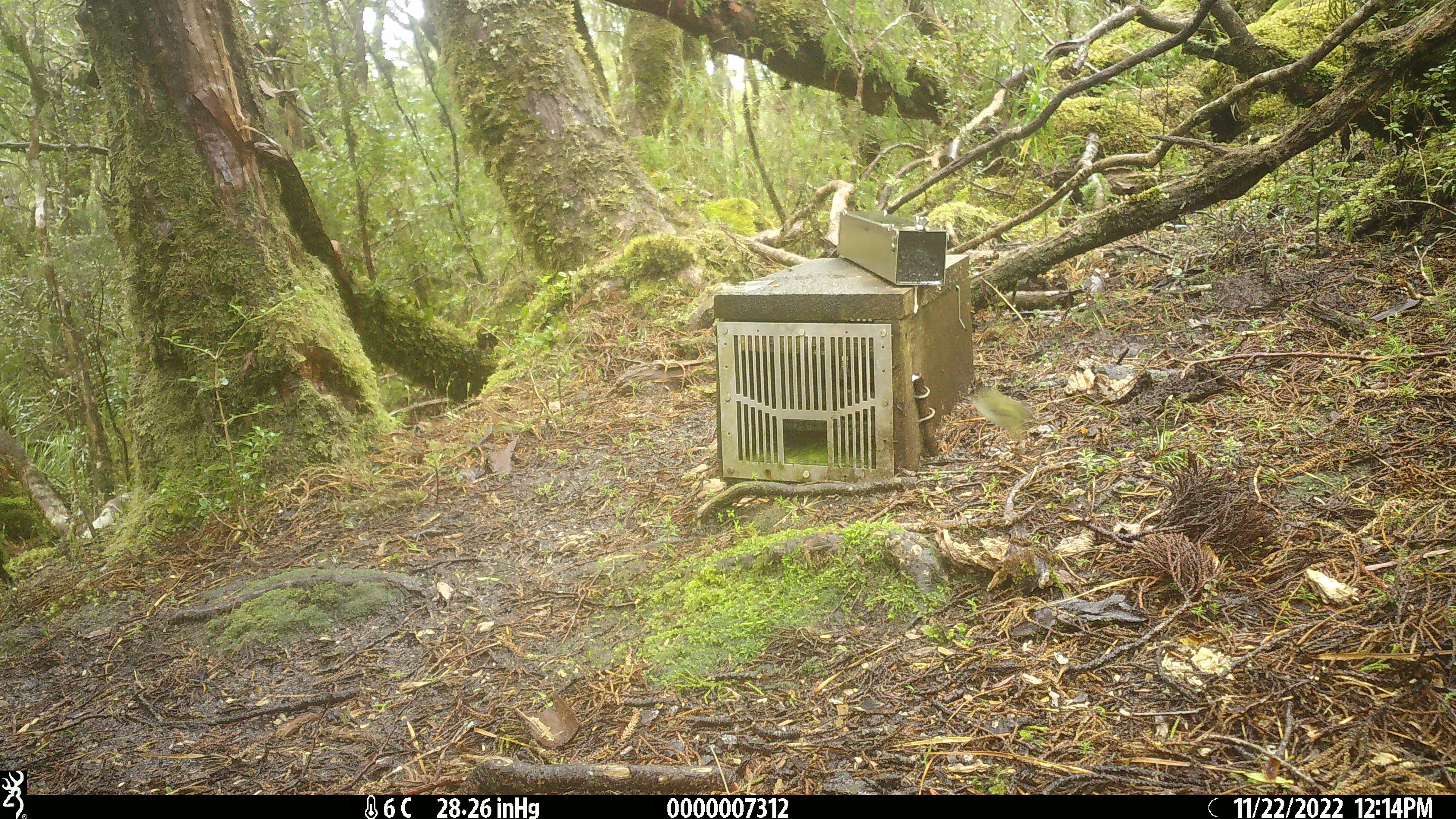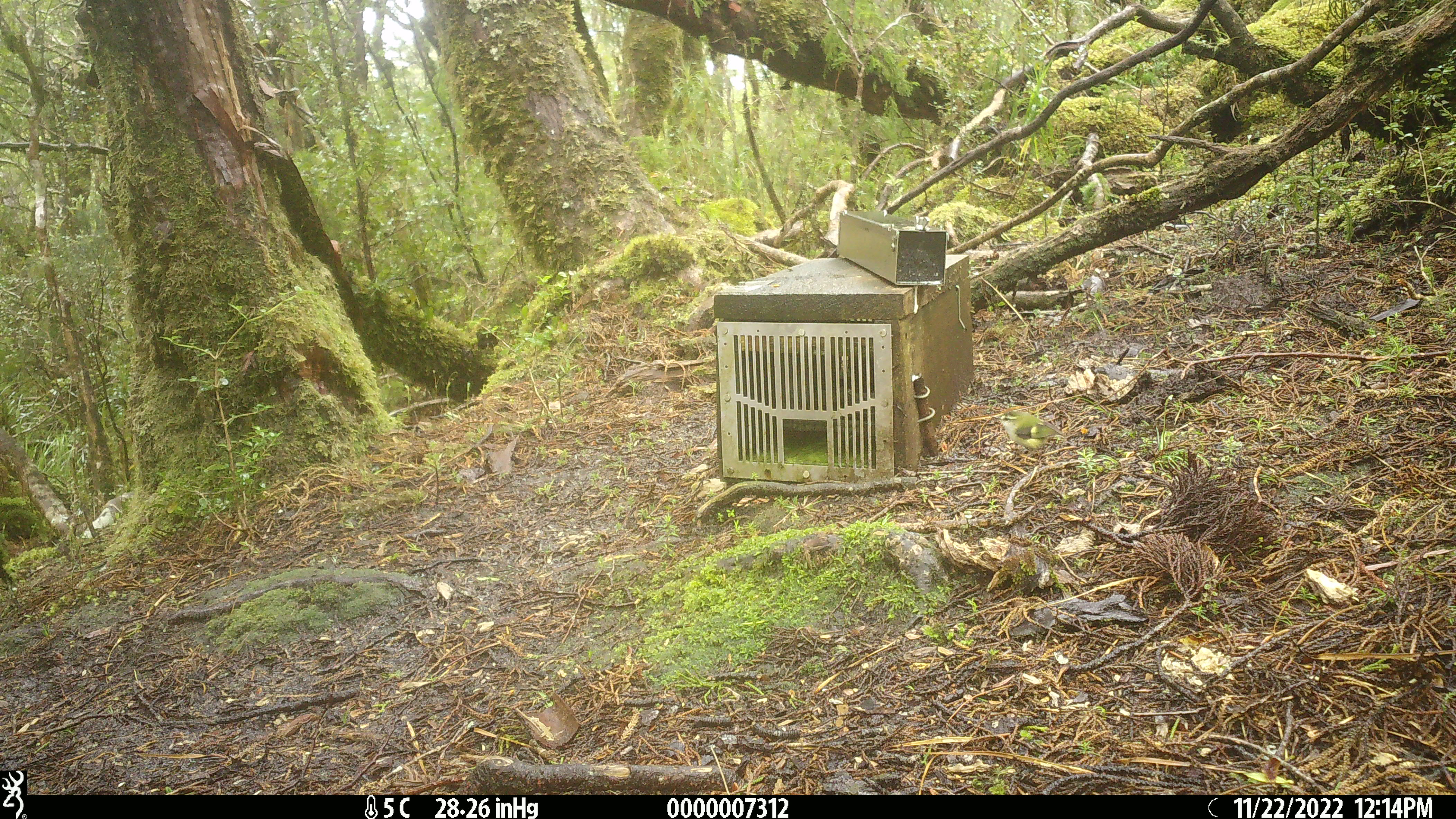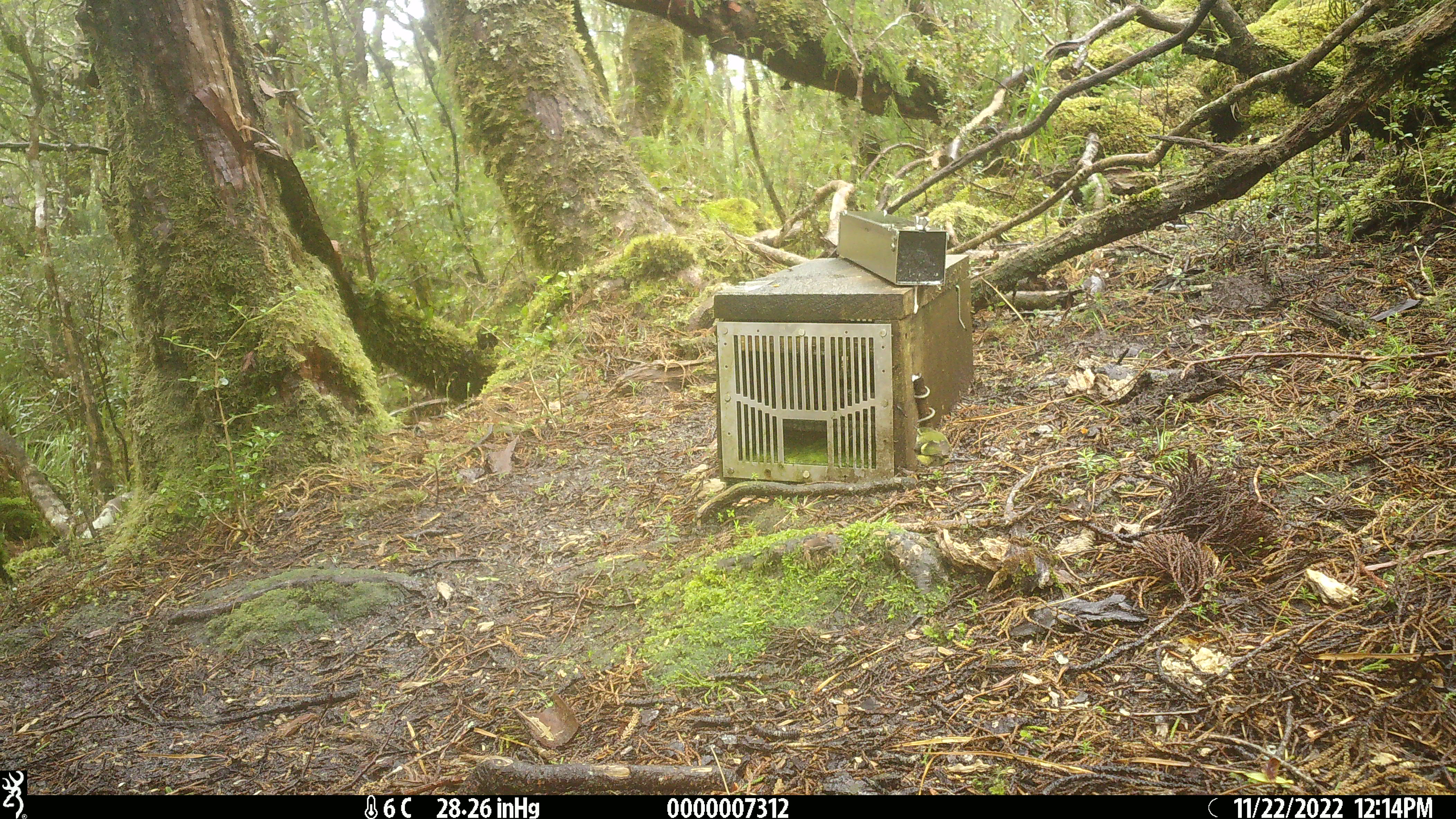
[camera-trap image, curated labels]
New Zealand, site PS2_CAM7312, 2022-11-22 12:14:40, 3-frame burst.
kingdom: Animalia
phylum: Chordata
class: Aves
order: Passeriformes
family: Acanthisittidae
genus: Acanthisitta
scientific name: Acanthisitta chloris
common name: rifleman